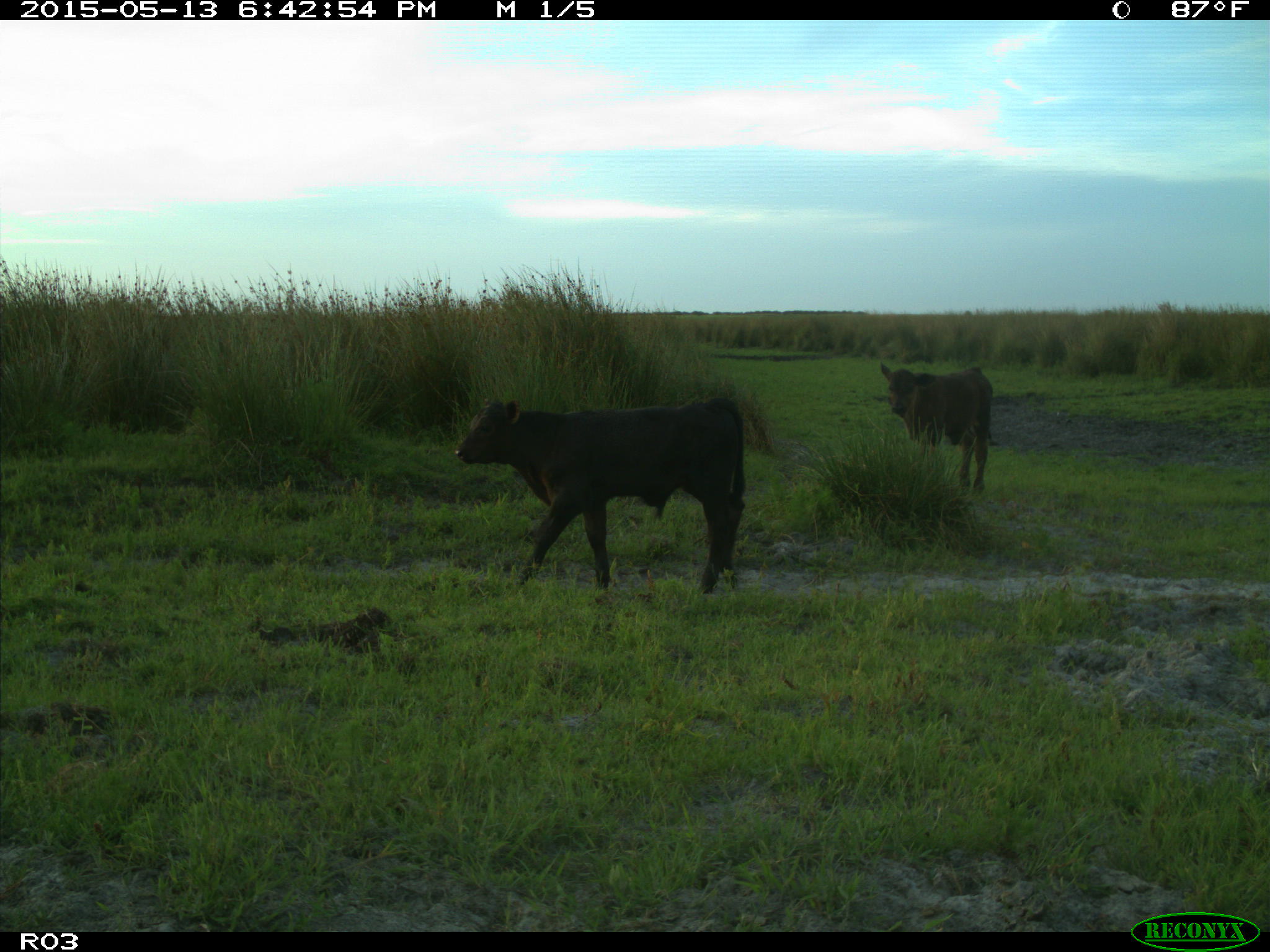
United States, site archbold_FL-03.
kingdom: Animalia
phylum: Chordata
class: Mammalia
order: Artiodactyla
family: Bovidae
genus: Bos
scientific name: Bos taurus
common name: domestic cow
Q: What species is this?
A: Bos taurus (domestic cow).